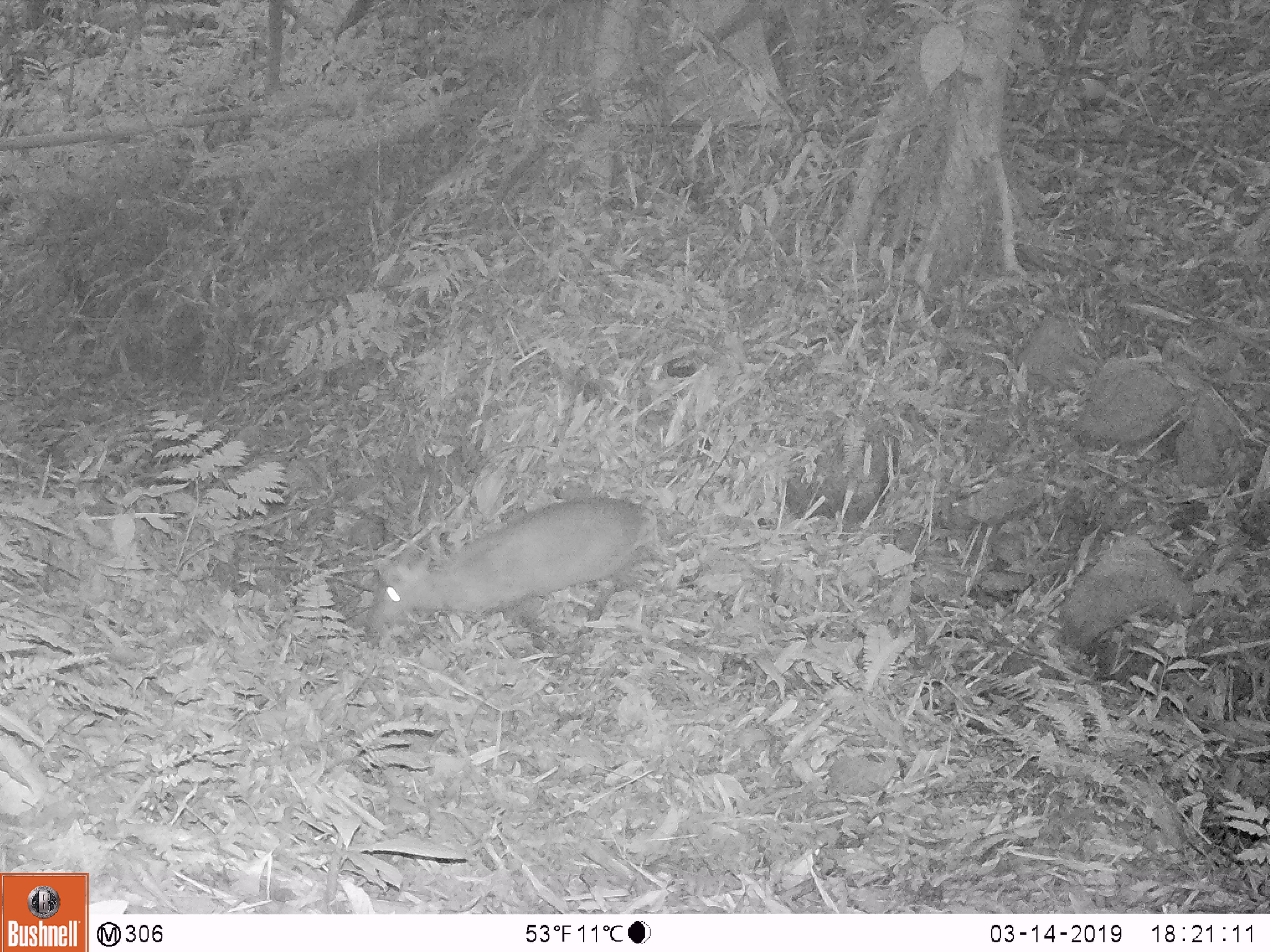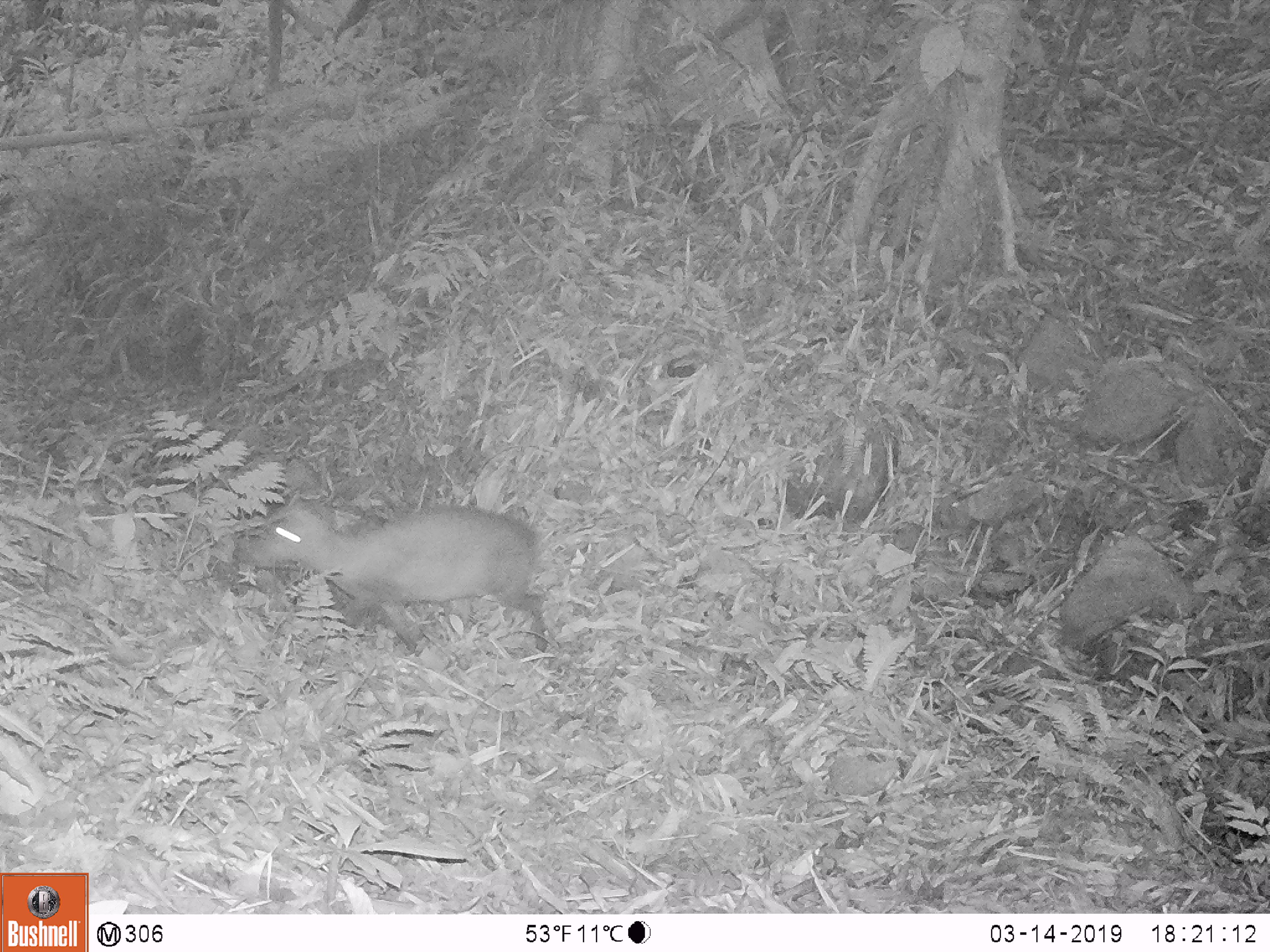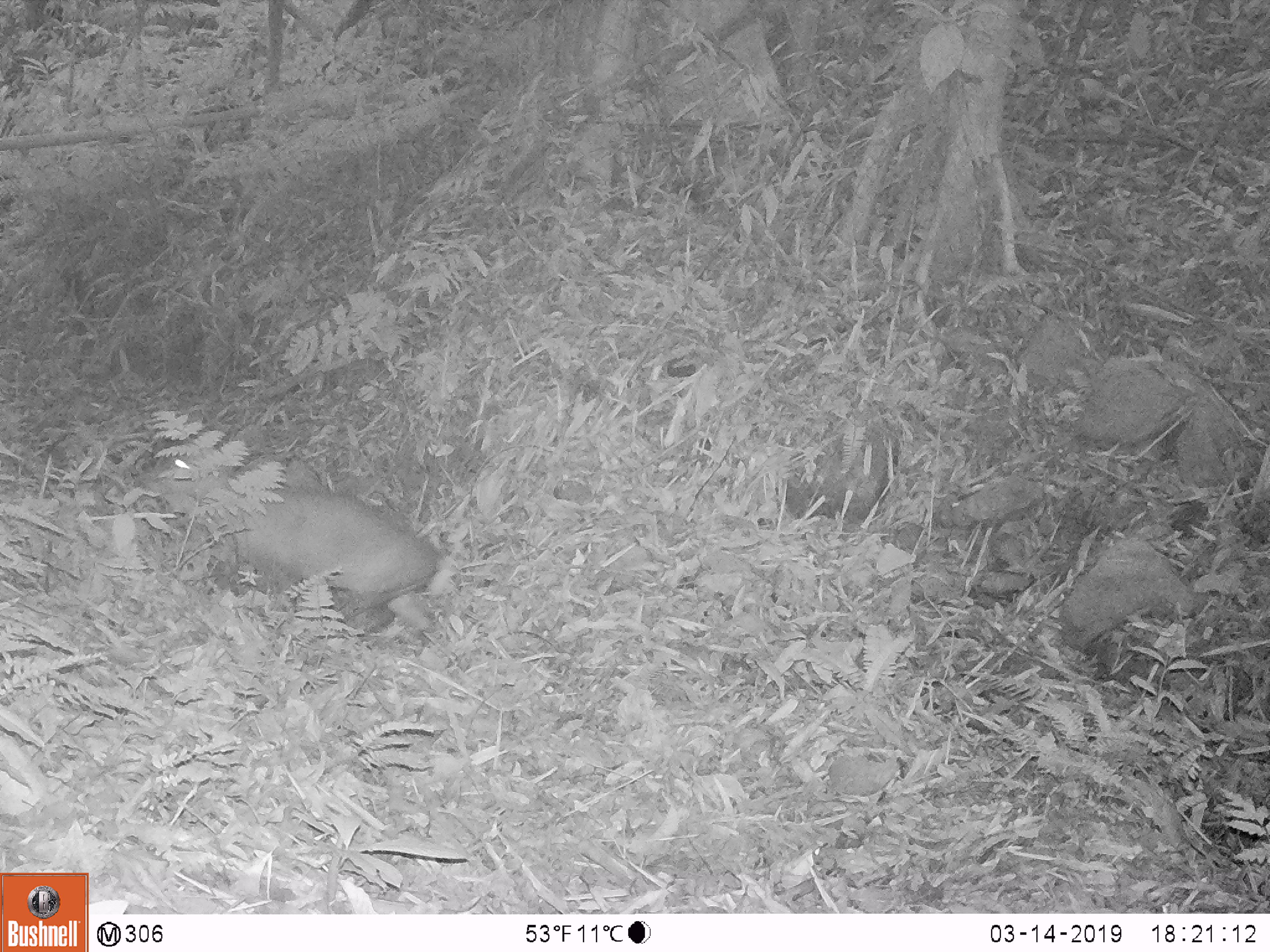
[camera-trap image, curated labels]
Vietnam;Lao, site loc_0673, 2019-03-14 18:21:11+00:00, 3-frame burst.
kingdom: Animalia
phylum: Chordata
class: Mammalia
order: Artiodactyla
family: Cervidae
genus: Muntiacus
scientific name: Muntiacus rooseveltorum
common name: roosevelt's muntjac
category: roosevelts muntjac group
Roosevelts muntjac group (roosevelt's muntjac) (Muntiacus rooseveltorum). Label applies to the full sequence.